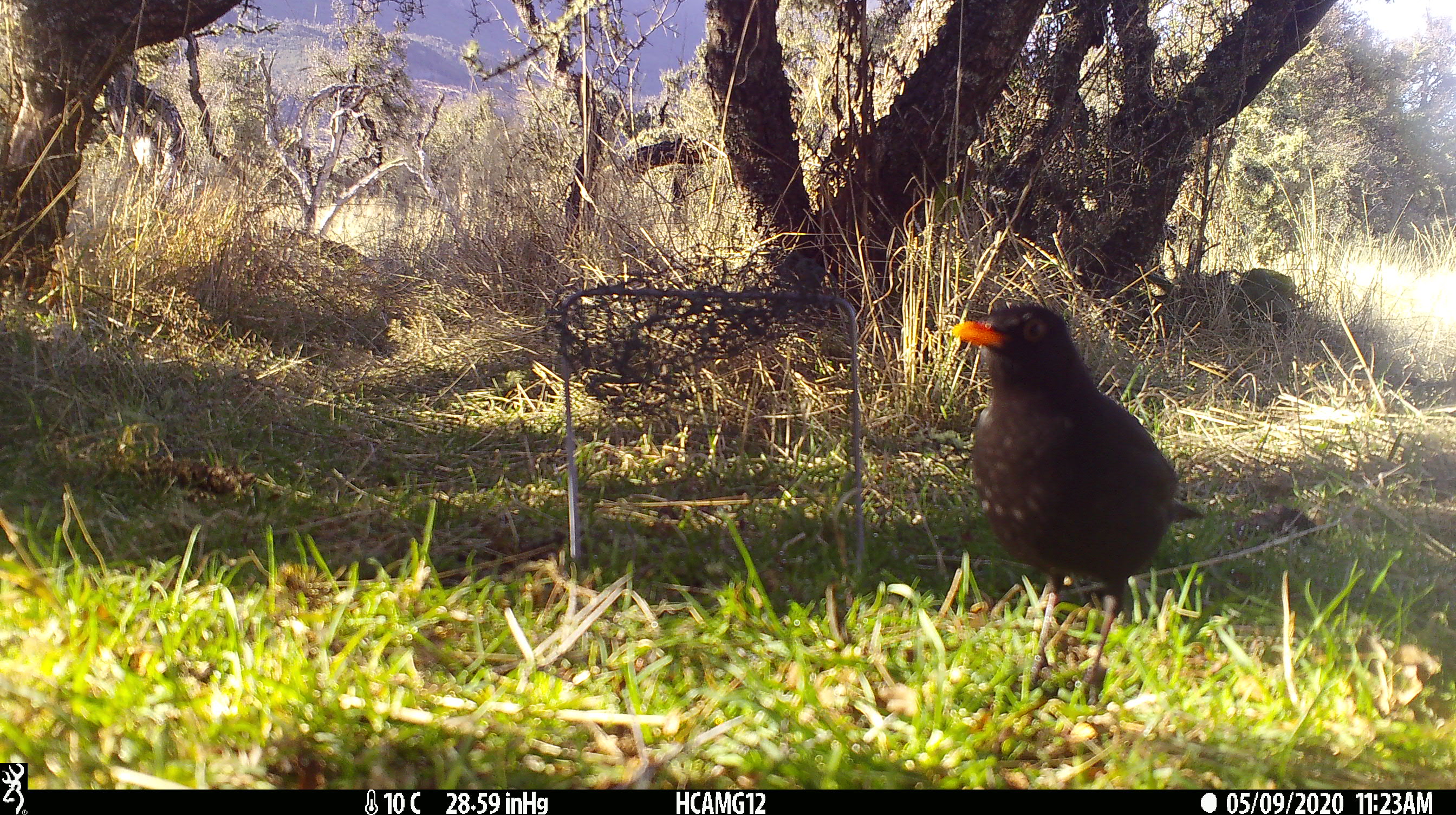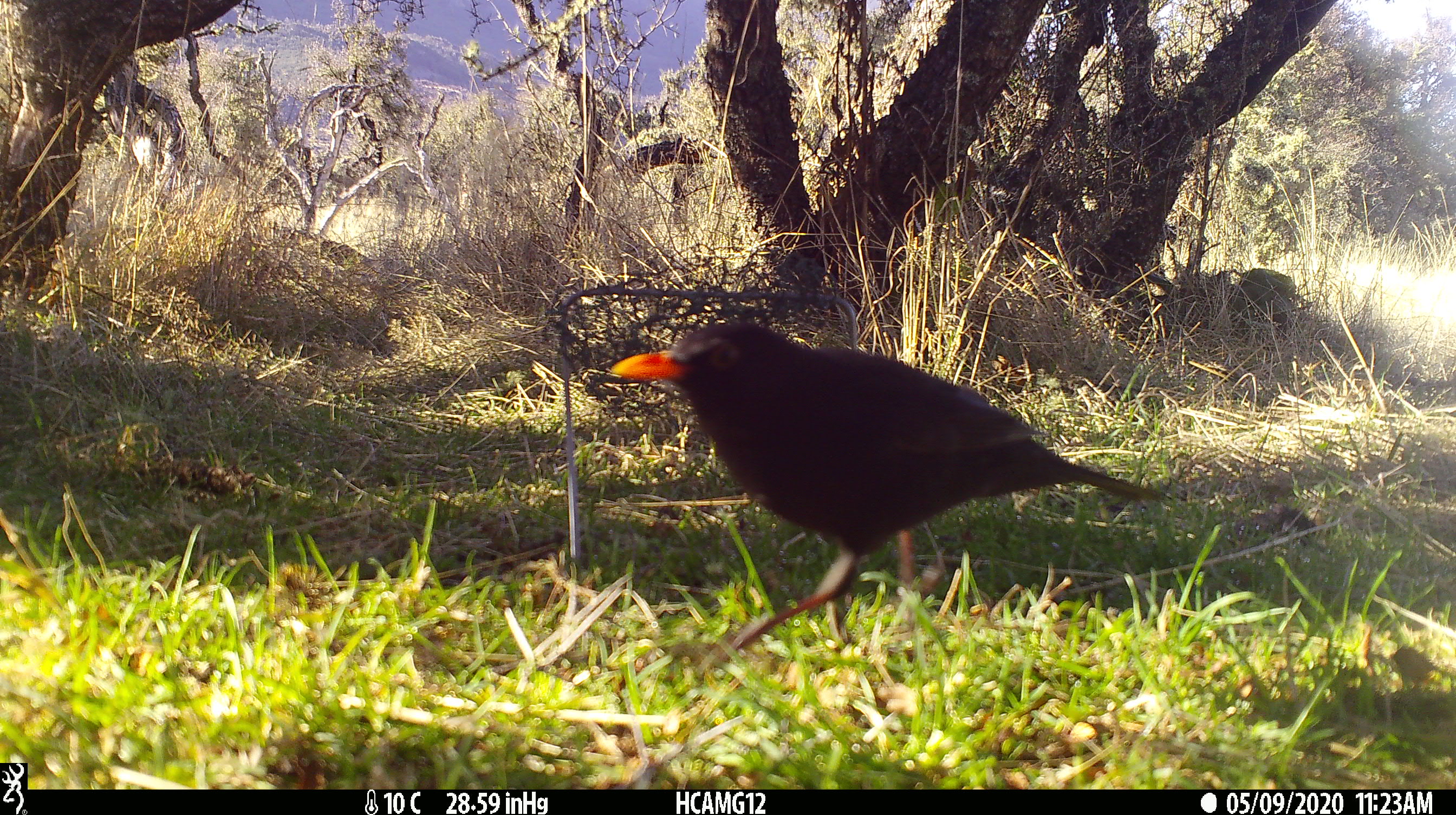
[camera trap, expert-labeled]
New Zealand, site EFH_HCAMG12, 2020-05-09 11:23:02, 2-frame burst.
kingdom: Animalia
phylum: Chordata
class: Aves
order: Passeriformes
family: Turdidae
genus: Turdus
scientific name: Turdus merula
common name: eurasian blackbird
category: blackbird